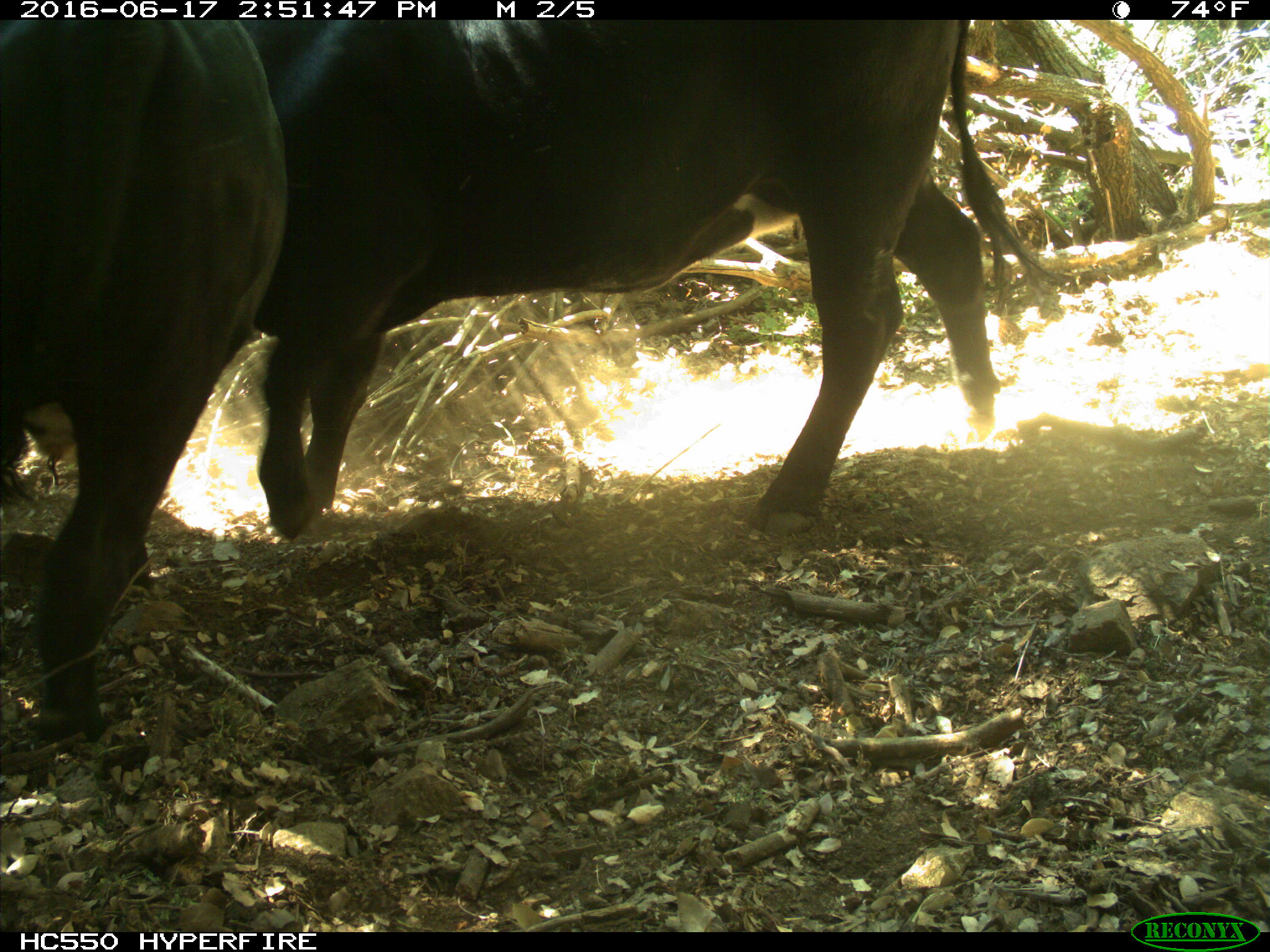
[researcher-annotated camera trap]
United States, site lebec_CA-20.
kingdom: Animalia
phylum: Chordata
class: Mammalia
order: Artiodactyla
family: Bovidae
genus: Bos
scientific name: Bos taurus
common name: domestic cow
Bos taurus (domestic cow).